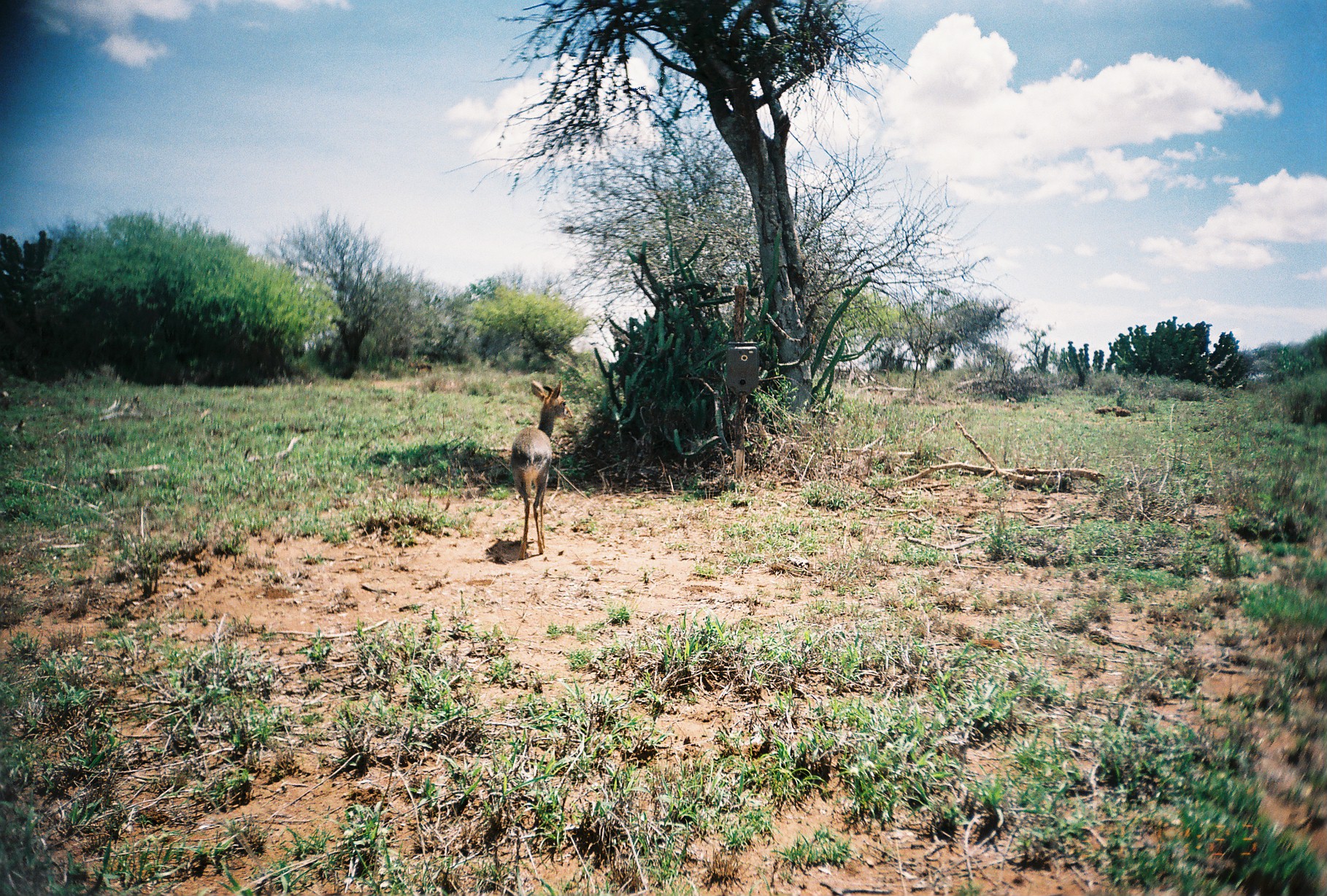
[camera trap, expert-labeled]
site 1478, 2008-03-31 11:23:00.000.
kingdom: Animalia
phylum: Chordata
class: Mammalia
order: Artiodactyla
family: Bovidae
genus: Madoqua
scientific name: Madoqua guentheri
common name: günther's dik-dik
Madoqua guentheri (günther's dik-dik), count 1.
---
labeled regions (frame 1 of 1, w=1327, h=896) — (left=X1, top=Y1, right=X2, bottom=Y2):
madoqua guentheri: (left=510, top=379, right=572, bottom=560)